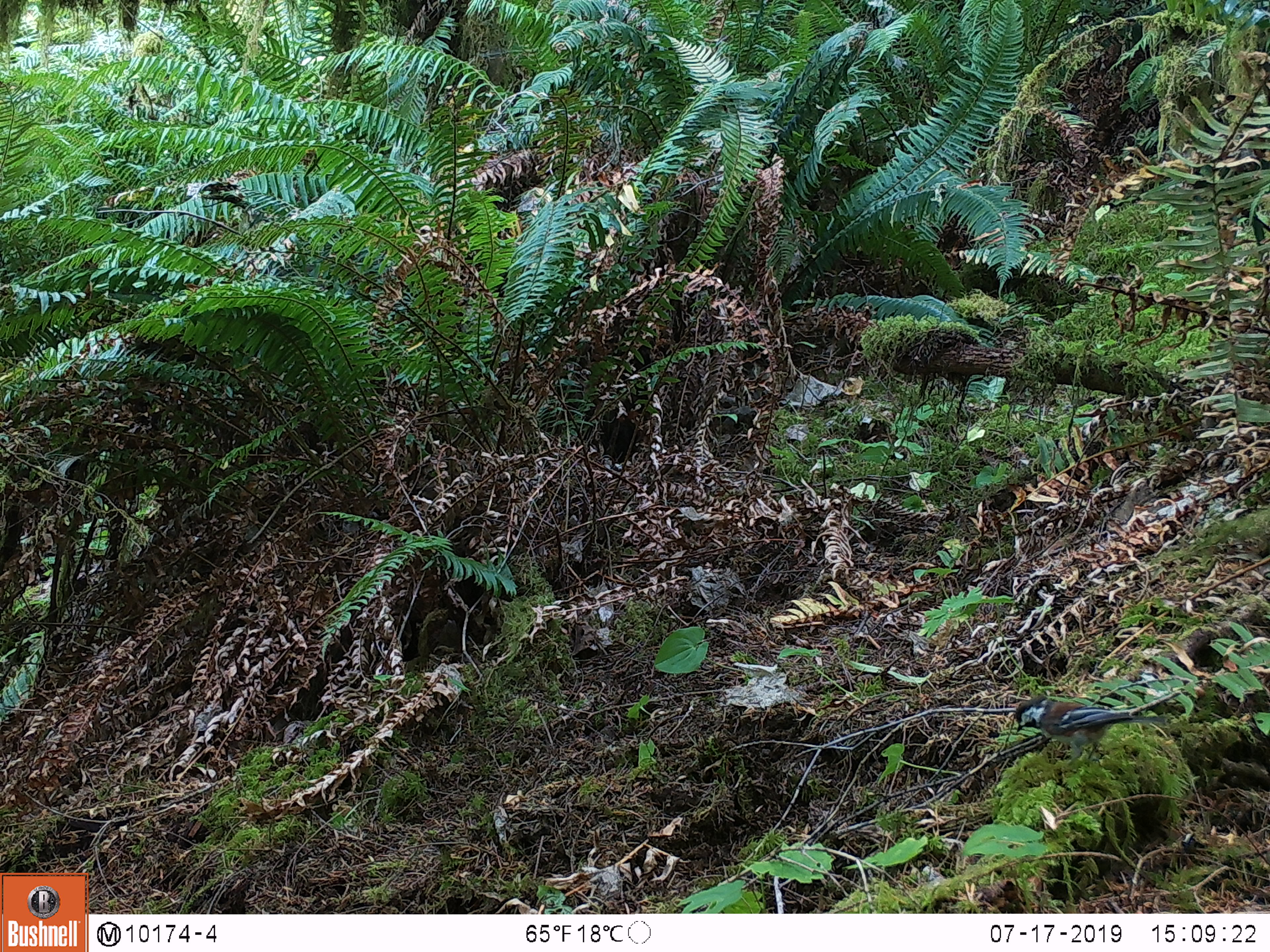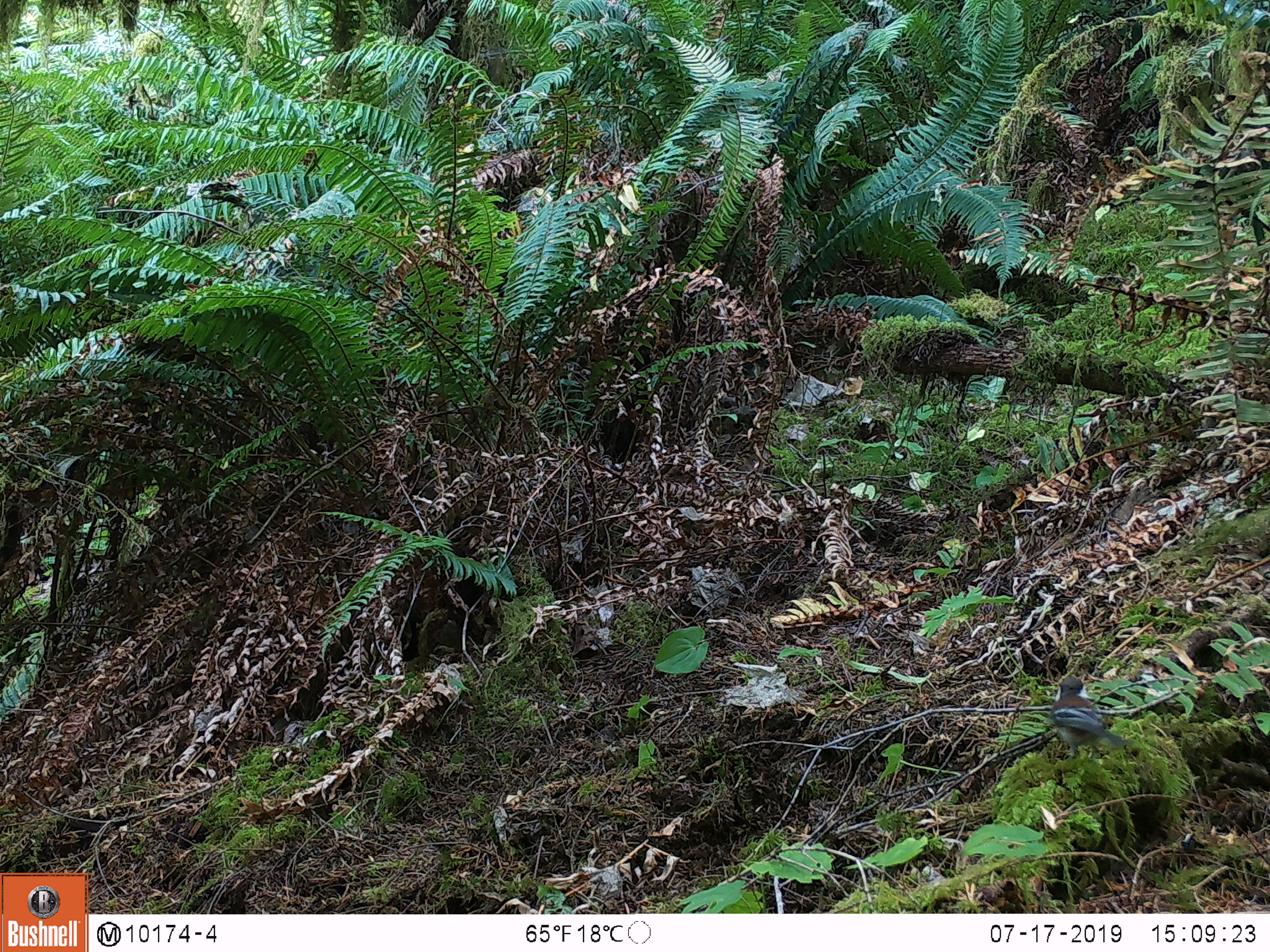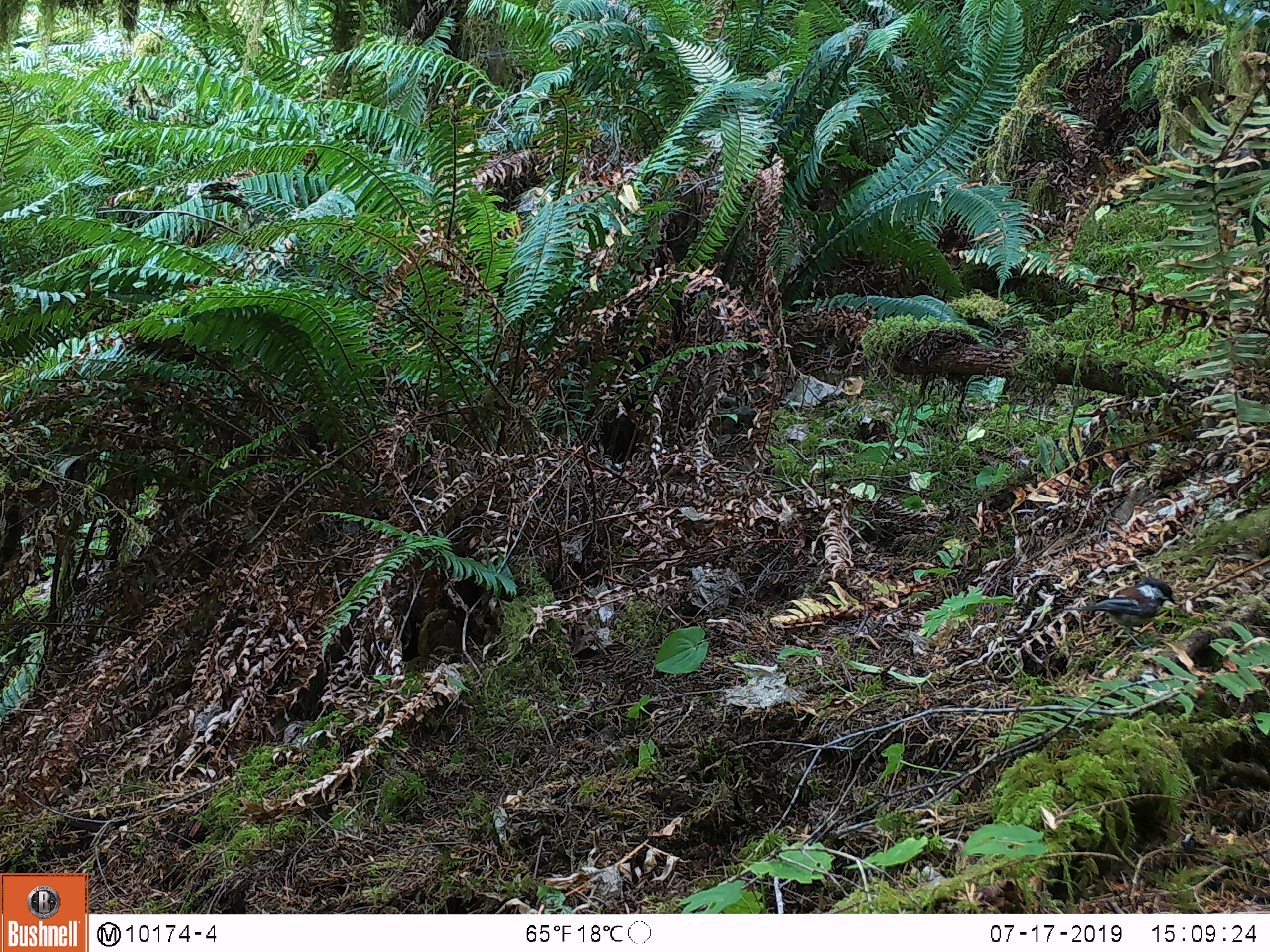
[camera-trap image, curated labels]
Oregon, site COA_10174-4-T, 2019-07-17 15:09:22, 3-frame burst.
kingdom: Animalia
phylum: Chordata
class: Aves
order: Passeriformes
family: Paridae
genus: Poecile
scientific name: Poecile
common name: chickadees and allies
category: poecile species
Poecile species (chickadees and allies) (Poecile).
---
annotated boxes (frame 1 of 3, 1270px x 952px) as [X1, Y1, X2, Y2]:
poecile species: [1004, 691, 1176, 746]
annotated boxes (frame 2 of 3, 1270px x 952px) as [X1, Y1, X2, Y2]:
poecile species: [1045, 670, 1136, 765]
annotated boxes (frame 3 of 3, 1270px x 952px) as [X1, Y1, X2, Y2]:
poecile species: [1067, 569, 1185, 643]